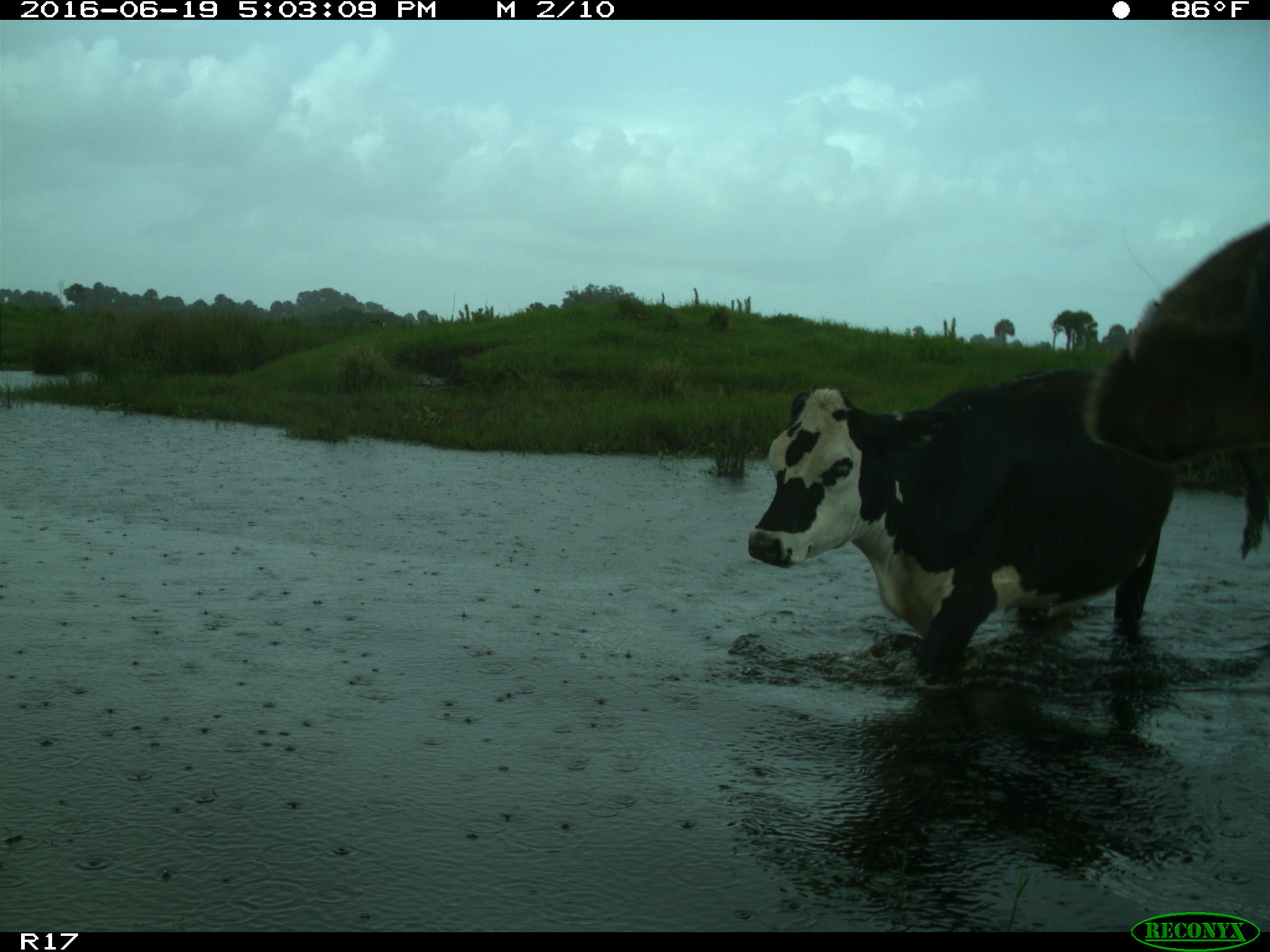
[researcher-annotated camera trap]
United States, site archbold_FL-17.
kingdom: Animalia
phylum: Chordata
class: Mammalia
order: Artiodactyla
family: Bovidae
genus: Bos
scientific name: Bos taurus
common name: domestic cow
Bos taurus (domestic cow).